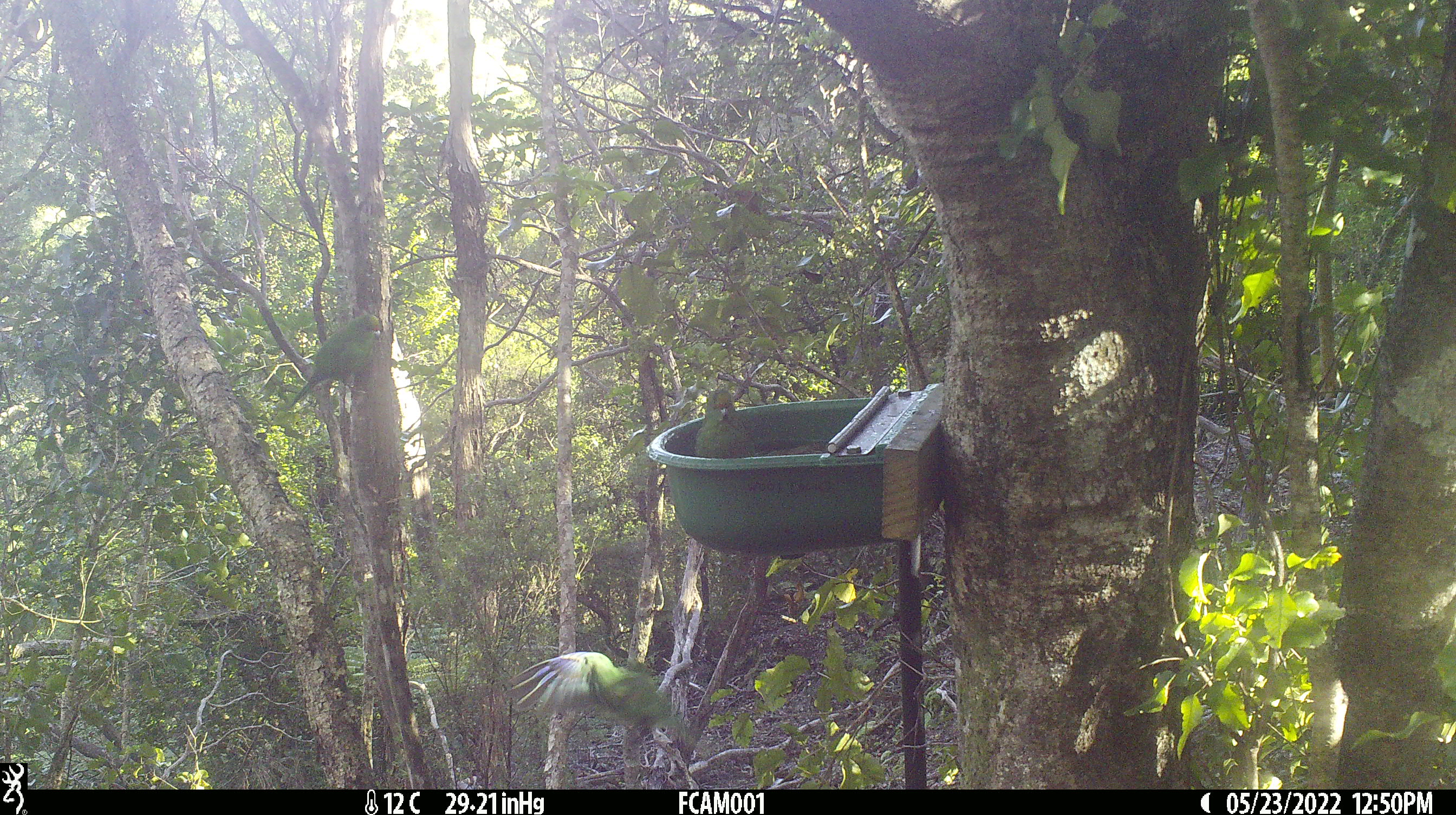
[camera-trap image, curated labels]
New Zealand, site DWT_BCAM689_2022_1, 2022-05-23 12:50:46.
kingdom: Animalia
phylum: Chordata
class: Aves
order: Psittaciformes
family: Psittaculidae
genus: Cyanoramphus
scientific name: Cyanoramphus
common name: parakeet